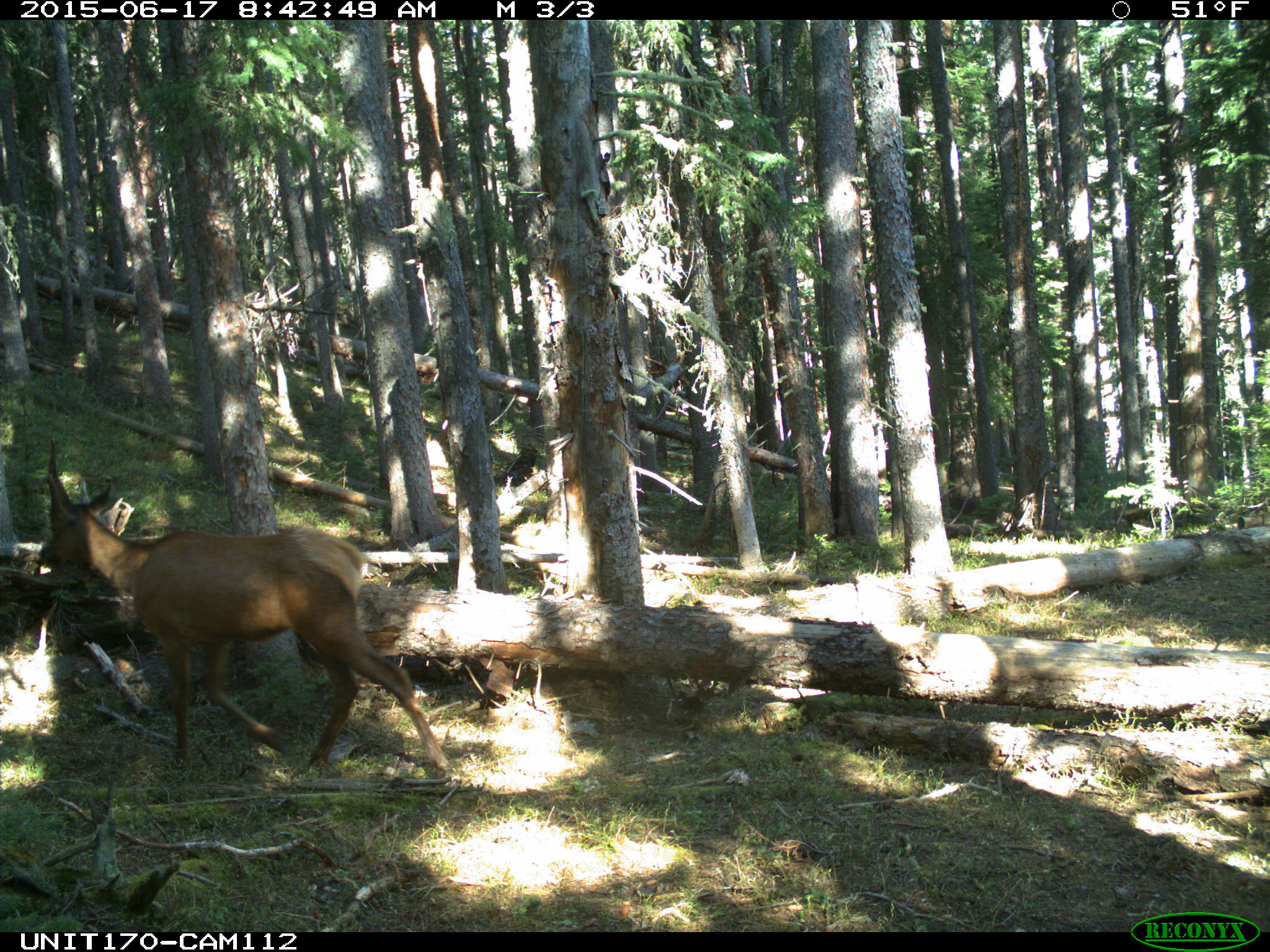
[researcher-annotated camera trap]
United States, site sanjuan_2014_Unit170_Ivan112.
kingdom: Animalia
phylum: Chordata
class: Mammalia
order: Artiodactyla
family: Cervidae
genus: Cervus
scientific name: Cervus elaphus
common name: red deer